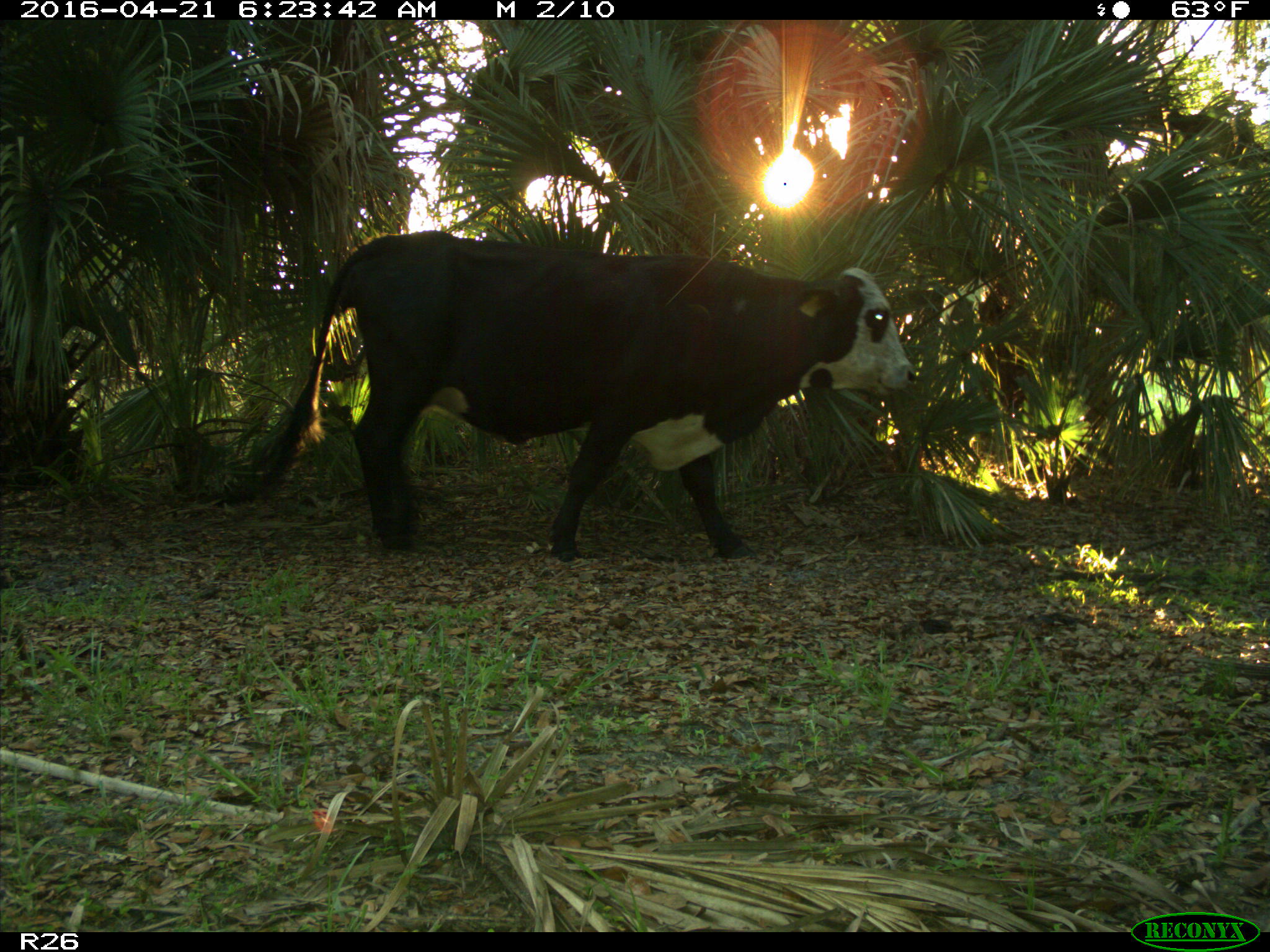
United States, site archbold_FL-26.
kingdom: Animalia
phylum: Chordata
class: Mammalia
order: Artiodactyla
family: Bovidae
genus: Bos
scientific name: Bos taurus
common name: domestic cow